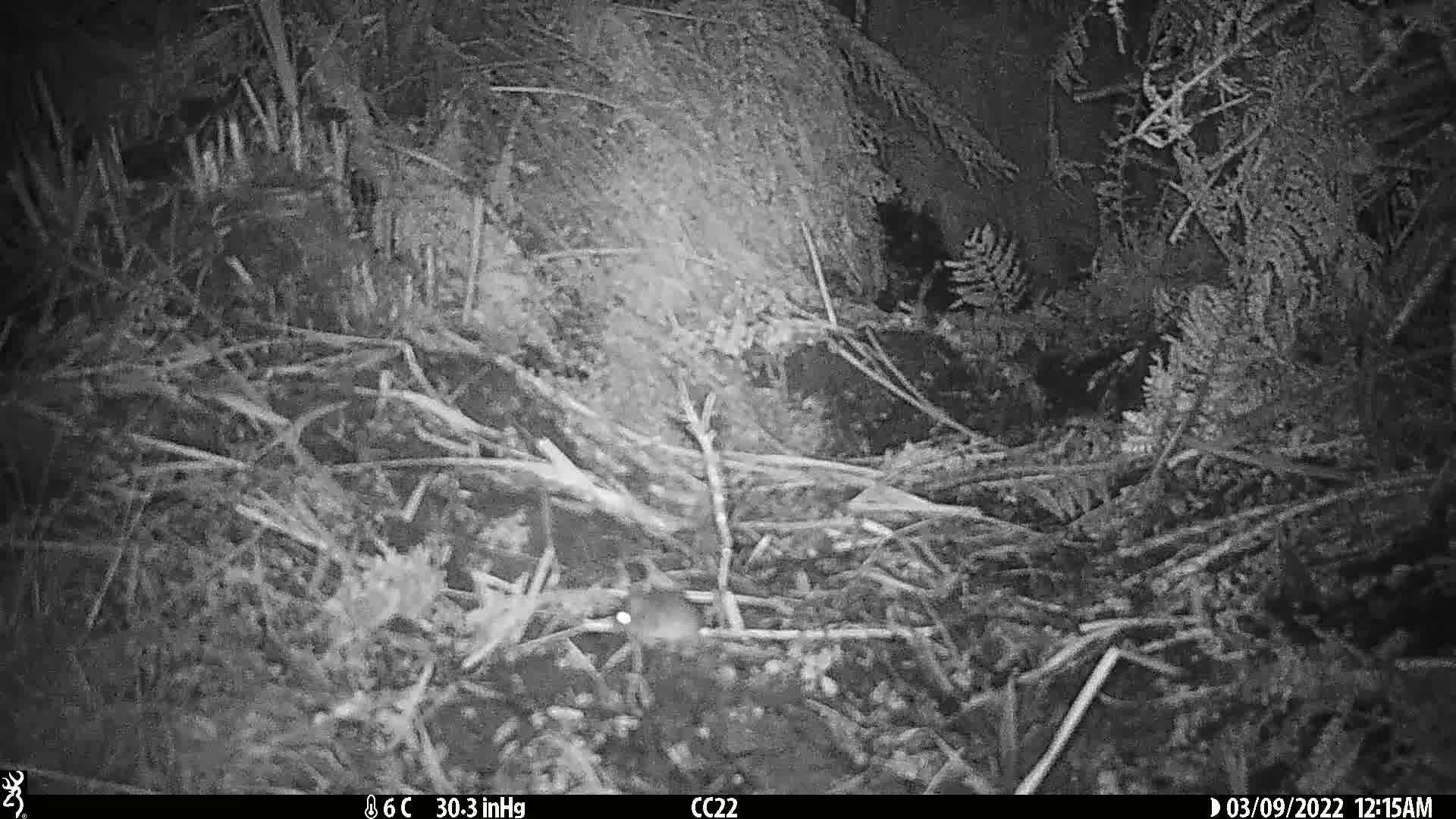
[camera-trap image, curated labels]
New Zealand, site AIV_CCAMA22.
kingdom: Animalia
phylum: Chordata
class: Mammalia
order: Rodentia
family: Muridae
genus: Mus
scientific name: Mus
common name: mouse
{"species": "mouse (Mus)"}